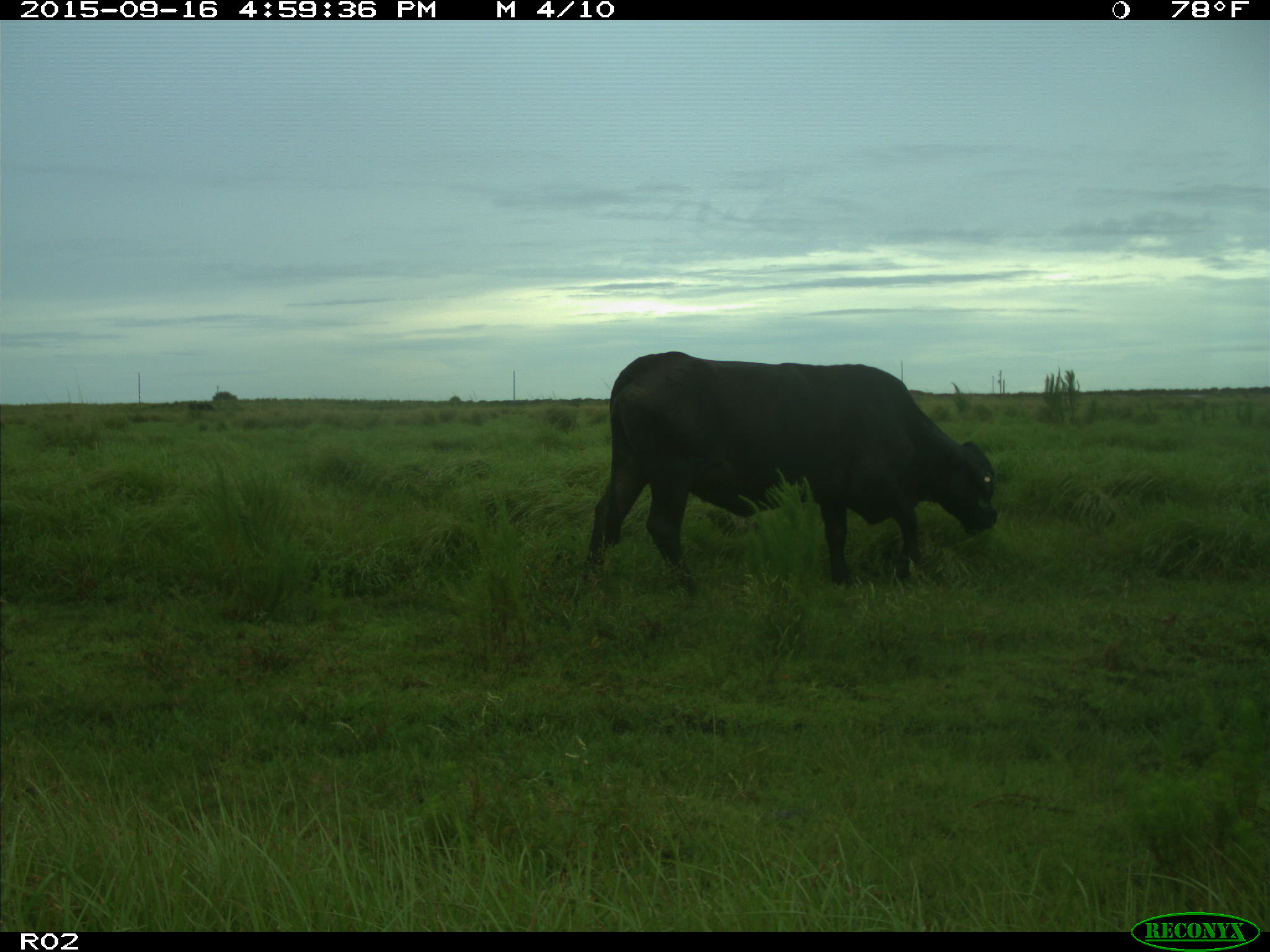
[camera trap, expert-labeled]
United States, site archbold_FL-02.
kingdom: Animalia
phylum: Chordata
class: Mammalia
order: Artiodactyla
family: Bovidae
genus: Bos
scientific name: Bos taurus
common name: domestic cow